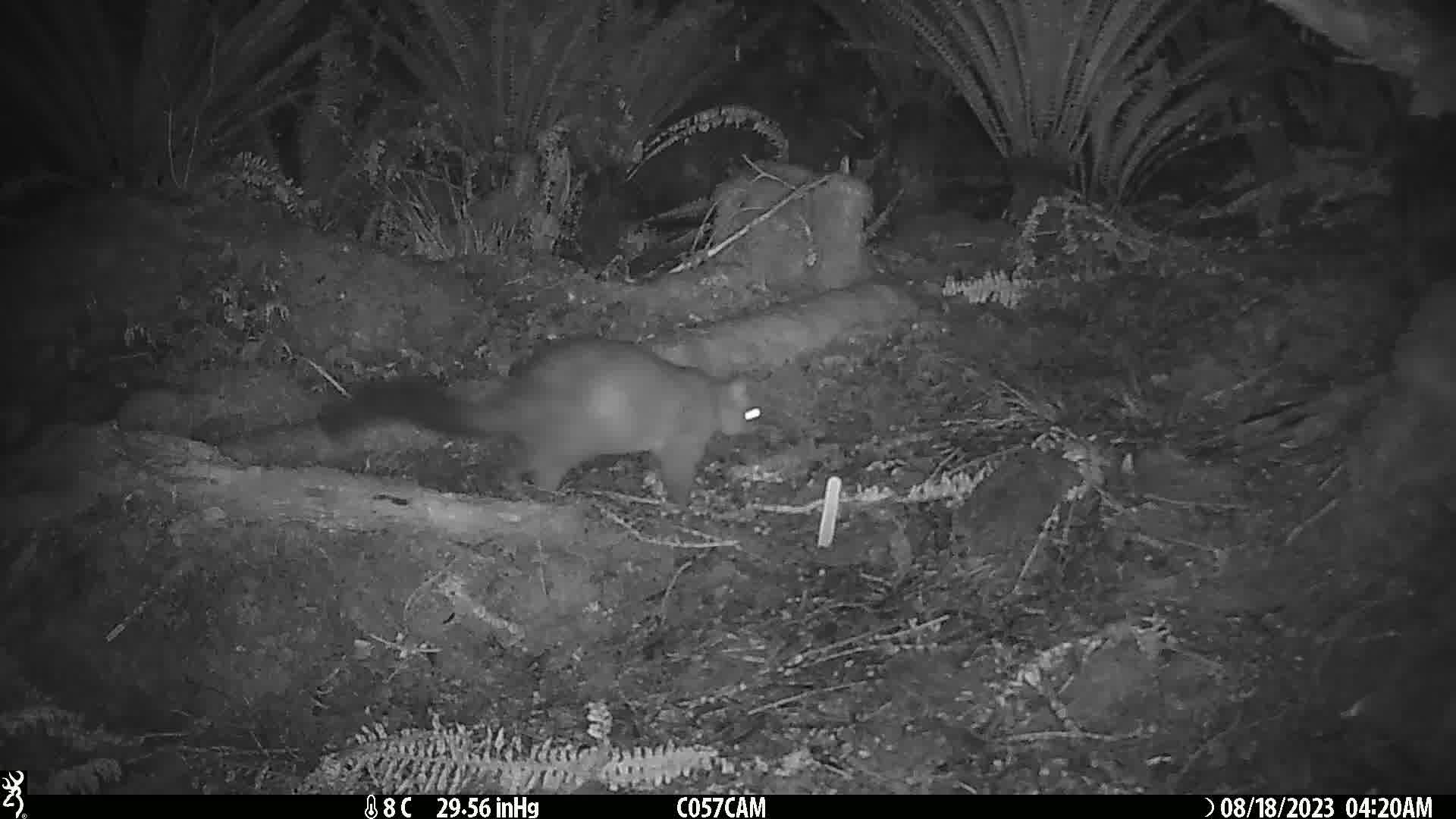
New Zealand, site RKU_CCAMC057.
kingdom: Animalia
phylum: Chordata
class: Mammalia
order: Diprotodontia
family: Phalangeridae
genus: Trichosurus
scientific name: Trichosurus vulpecula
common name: common brushtail possum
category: possum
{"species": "possum (common brushtail possum) (Trichosurus vulpecula)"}